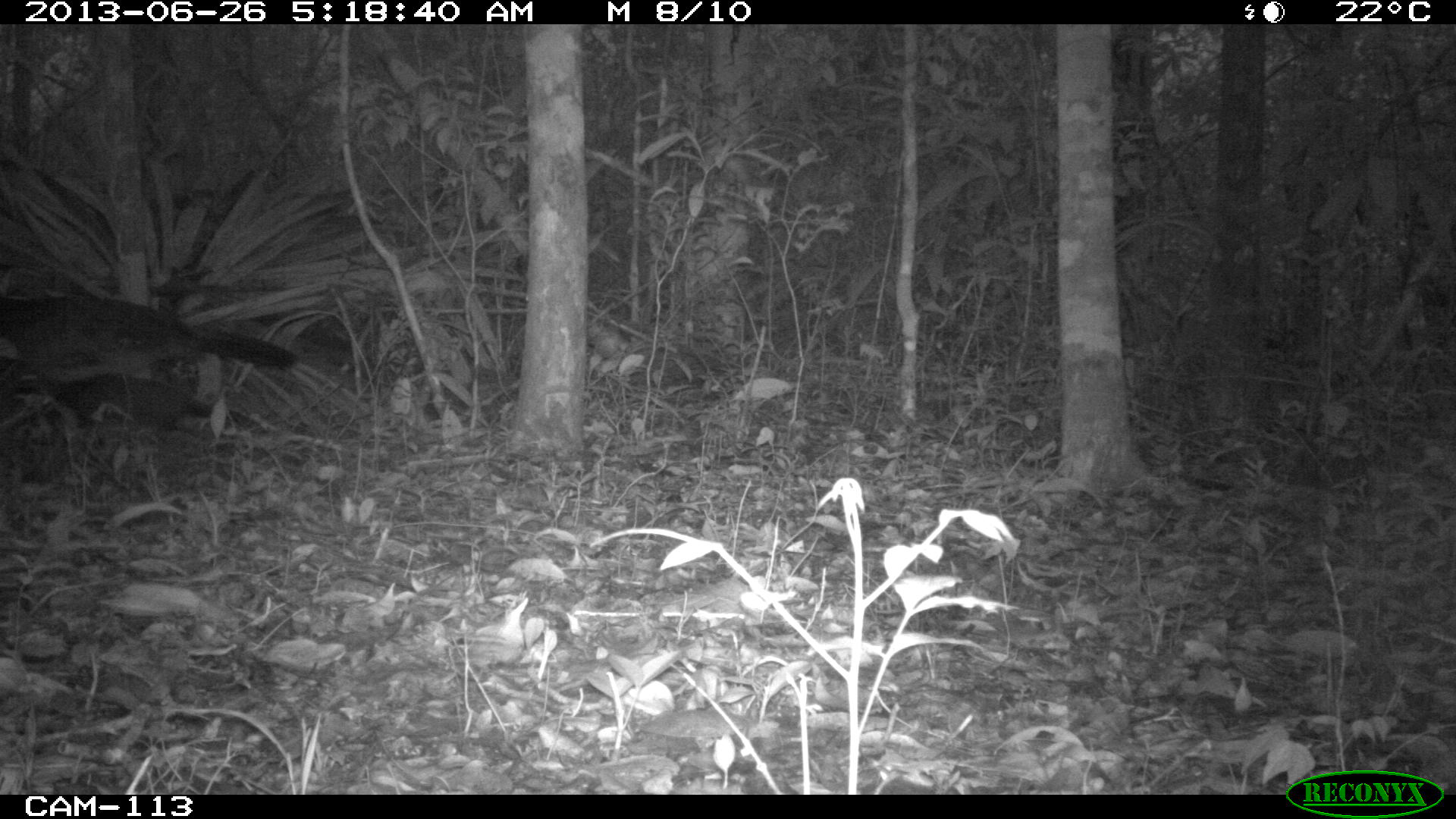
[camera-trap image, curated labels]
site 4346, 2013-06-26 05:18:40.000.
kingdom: Animalia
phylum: Chordata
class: Aves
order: Galliformes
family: Cracidae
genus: Crax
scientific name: Crax rubra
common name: great curassow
Crax rubra (great curassow), count 2.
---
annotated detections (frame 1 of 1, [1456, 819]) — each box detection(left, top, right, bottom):
crax rubra: detection(0, 293, 298, 430)